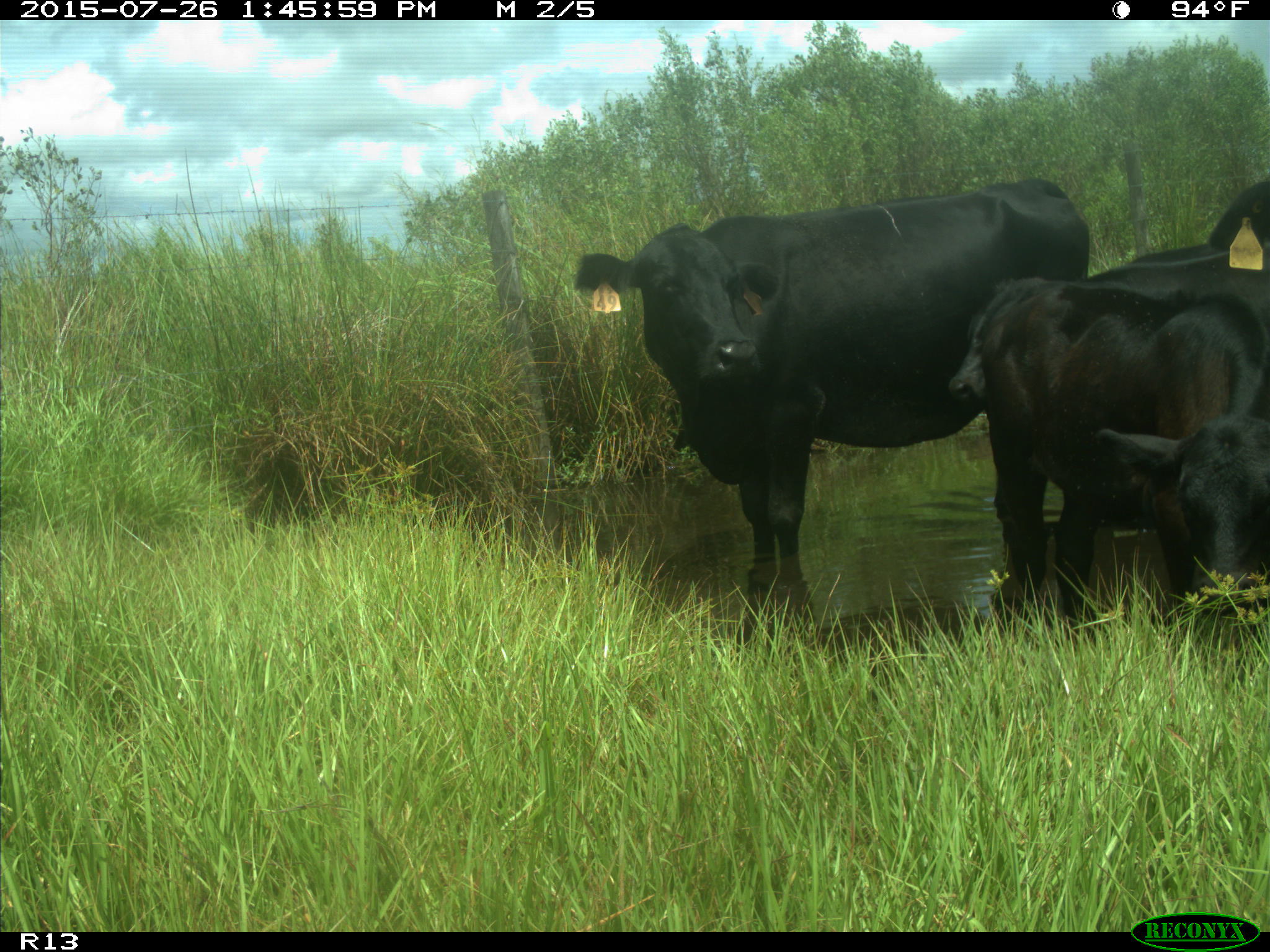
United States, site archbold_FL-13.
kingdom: Animalia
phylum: Chordata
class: Mammalia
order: Artiodactyla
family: Bovidae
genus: Bos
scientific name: Bos taurus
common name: domestic cow